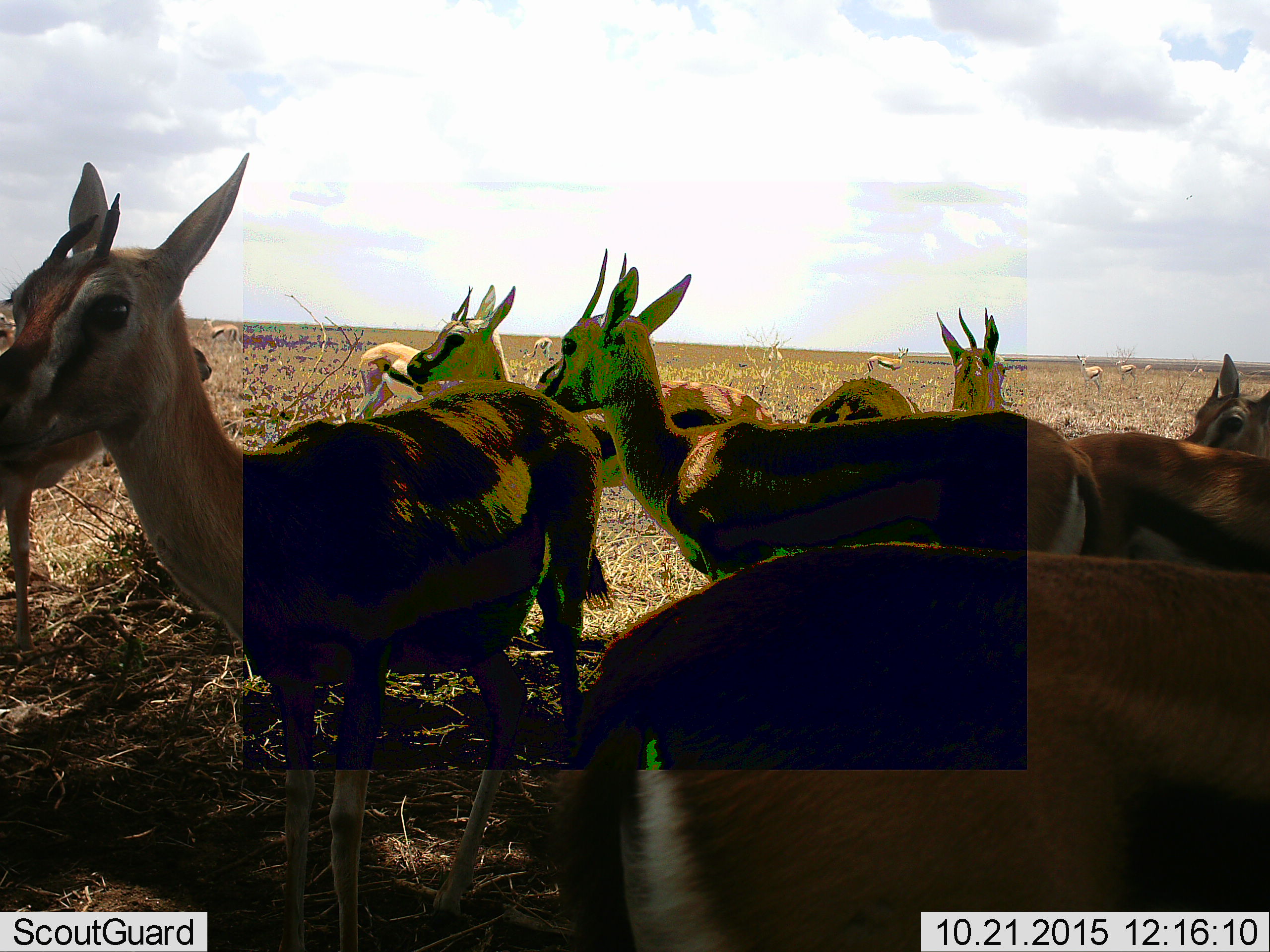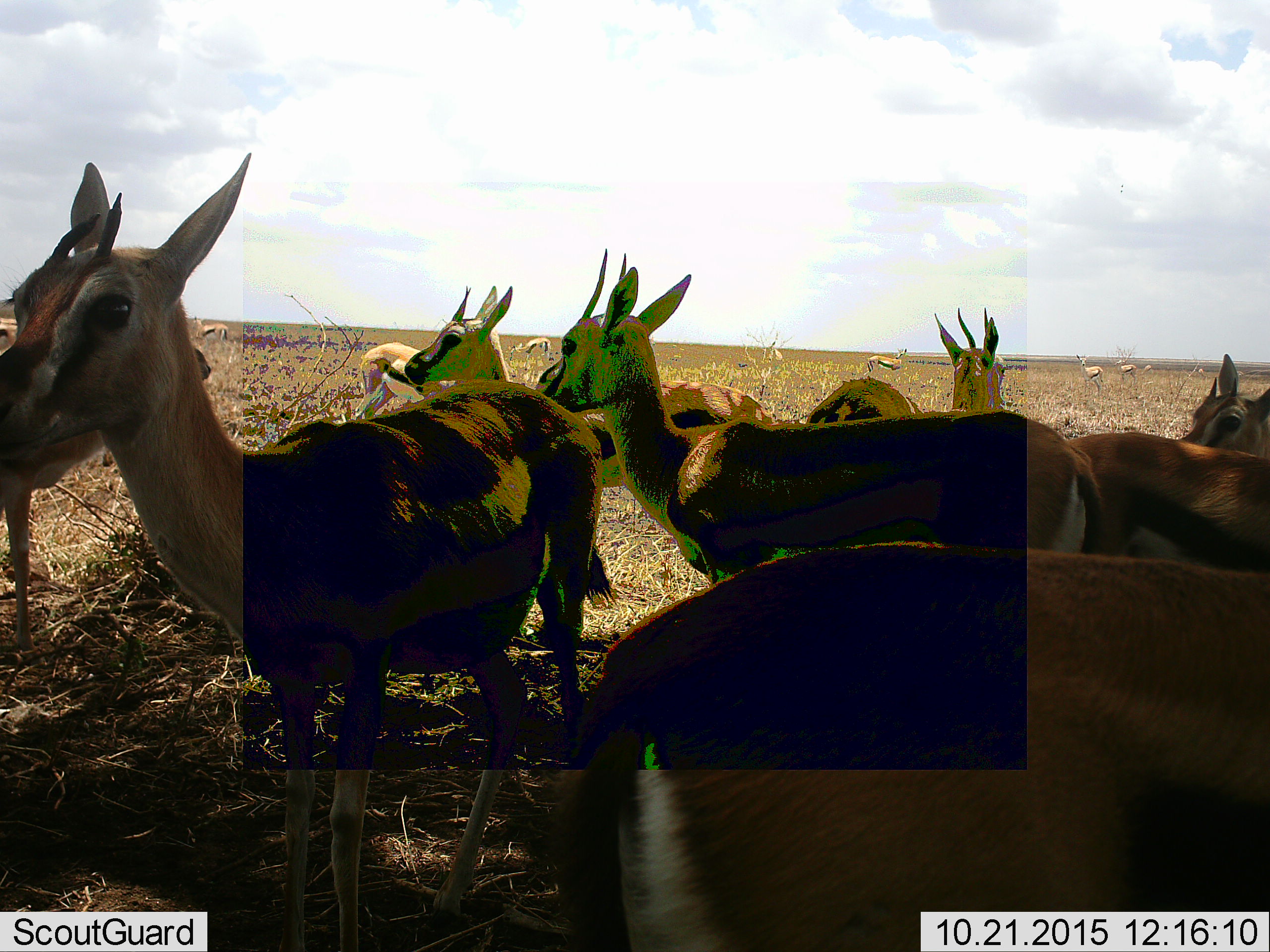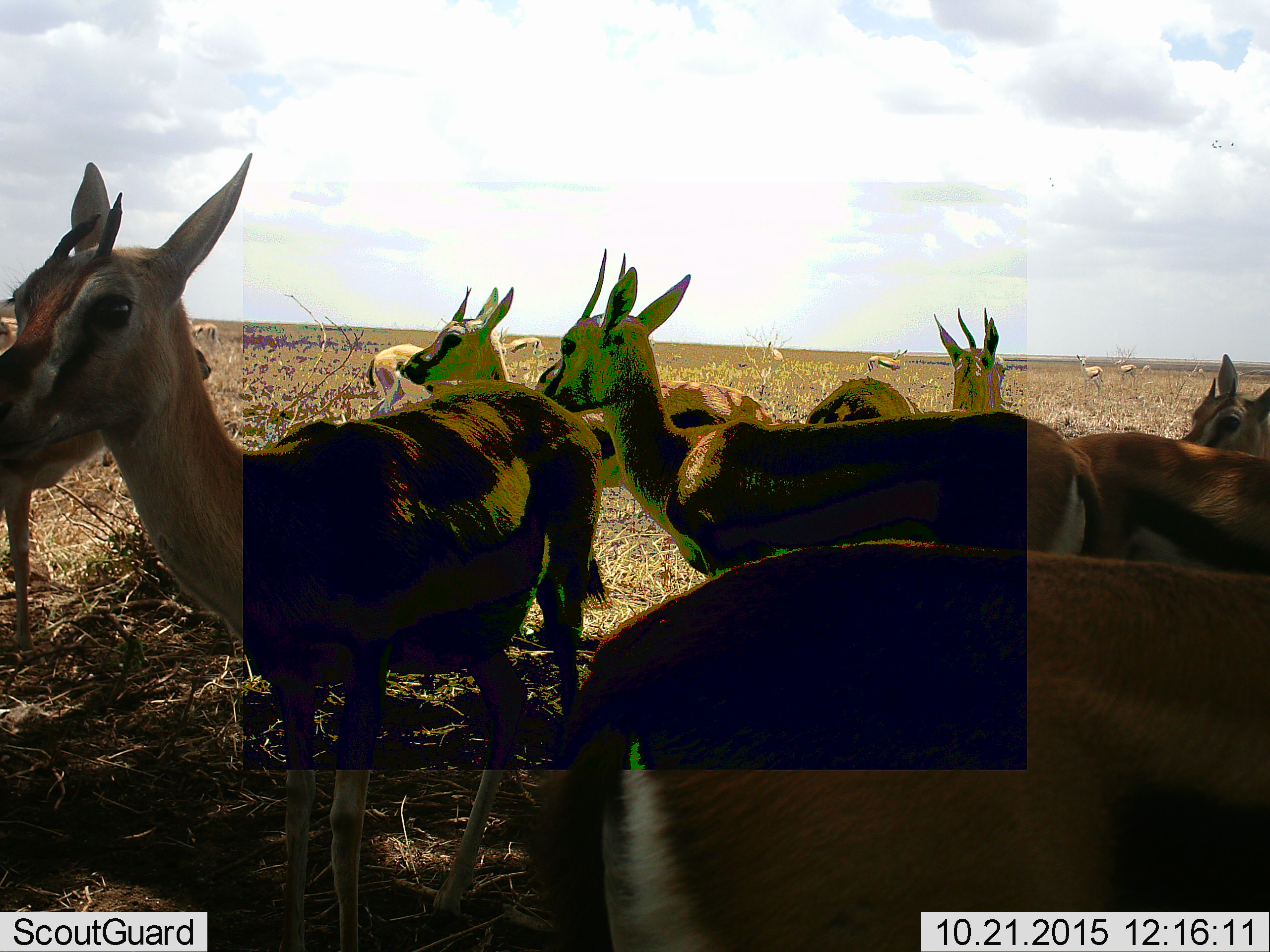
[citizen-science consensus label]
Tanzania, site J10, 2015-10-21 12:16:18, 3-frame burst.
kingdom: Animalia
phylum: Chordata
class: Mammalia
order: Artiodactyla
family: Bovidae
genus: Eudorcas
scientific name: Eudorcas thomsonii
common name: thomson's gazelle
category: gazellethomsons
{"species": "gazellethomsons (thomson's gazelle) (Eudorcas thomsonii)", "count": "11-50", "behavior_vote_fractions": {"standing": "100%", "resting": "0%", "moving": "38%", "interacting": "12%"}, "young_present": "25%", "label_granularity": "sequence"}